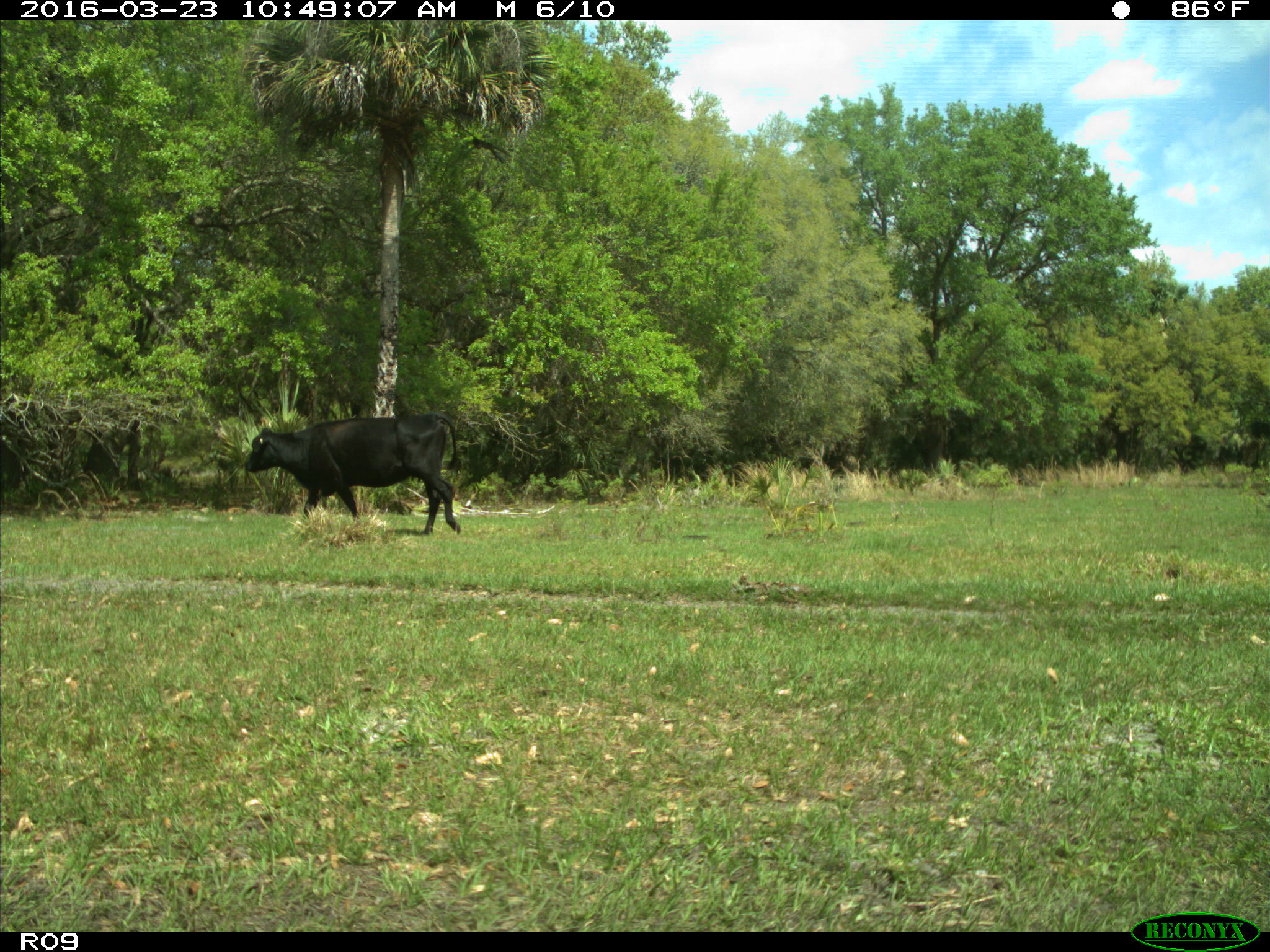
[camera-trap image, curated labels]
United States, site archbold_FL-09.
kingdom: Animalia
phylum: Chordata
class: Mammalia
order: Artiodactyla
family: Bovidae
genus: Bos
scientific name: Bos taurus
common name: domestic cow